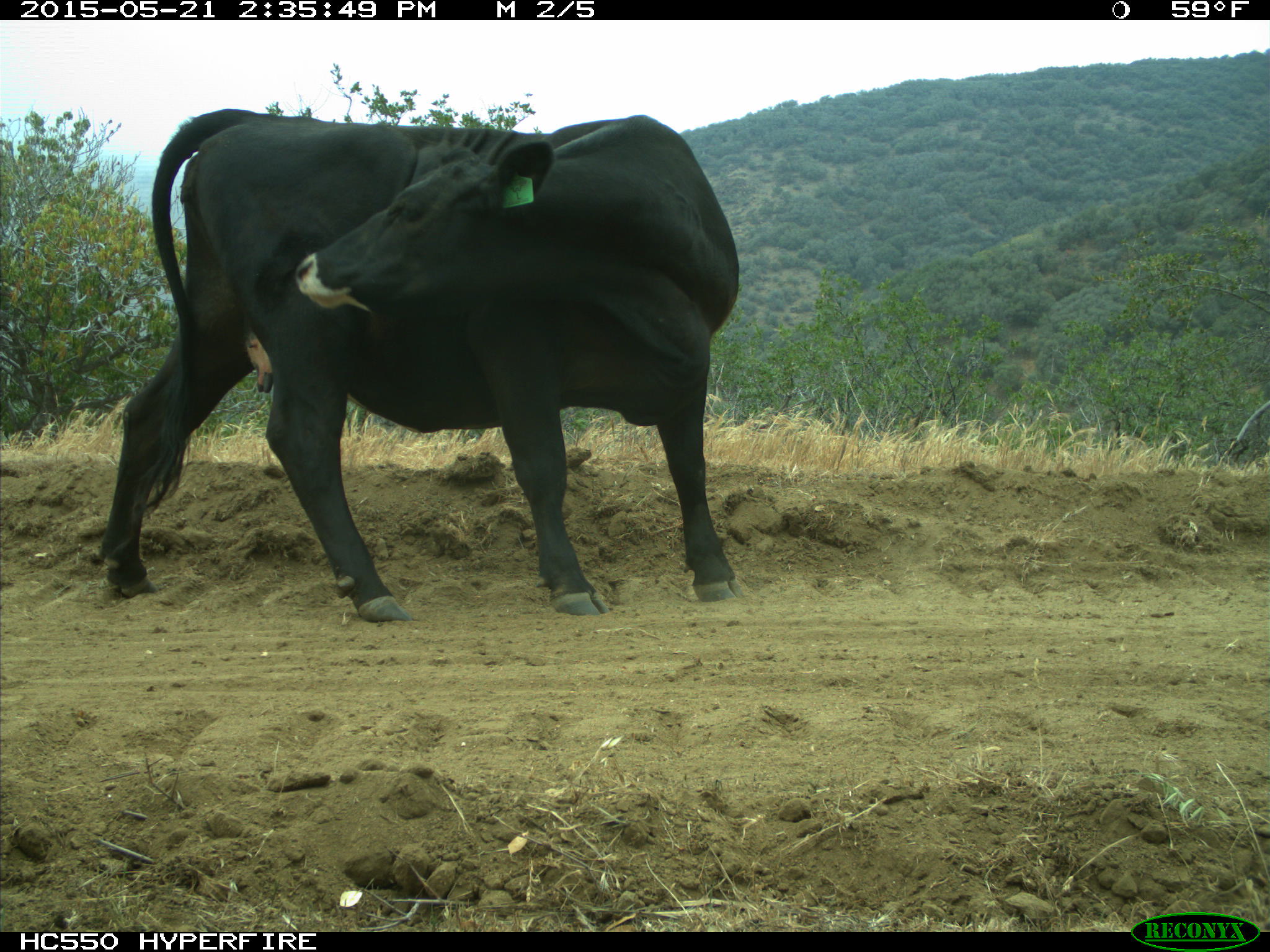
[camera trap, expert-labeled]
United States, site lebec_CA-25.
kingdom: Animalia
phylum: Chordata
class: Mammalia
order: Artiodactyla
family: Bovidae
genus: Bos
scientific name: Bos taurus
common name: domestic cow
Bos taurus (domestic cow).